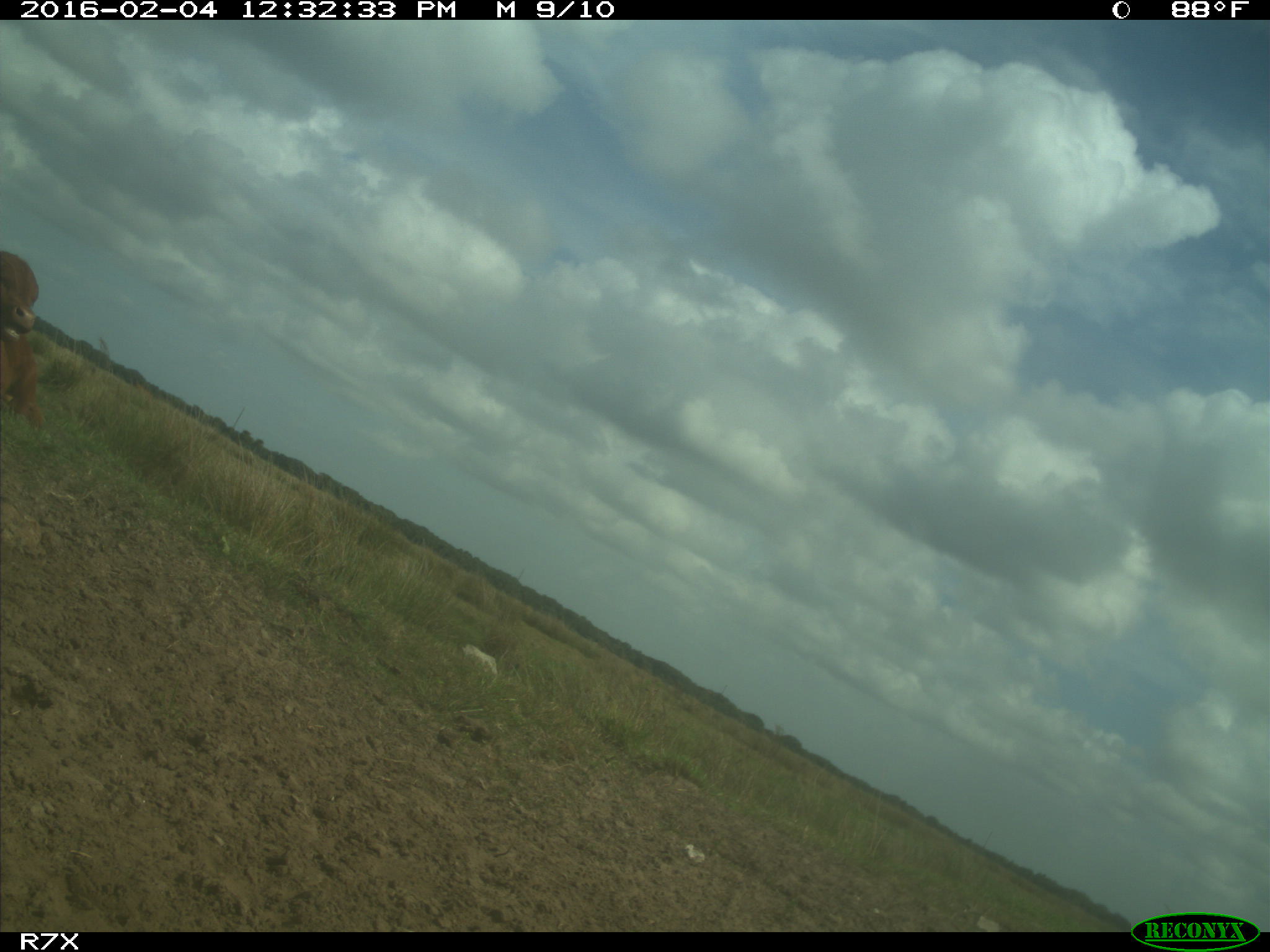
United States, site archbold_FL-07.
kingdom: Animalia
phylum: Chordata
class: Mammalia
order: Artiodactyla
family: Bovidae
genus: Bos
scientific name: Bos taurus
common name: domestic cow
Bos taurus (domestic cow).